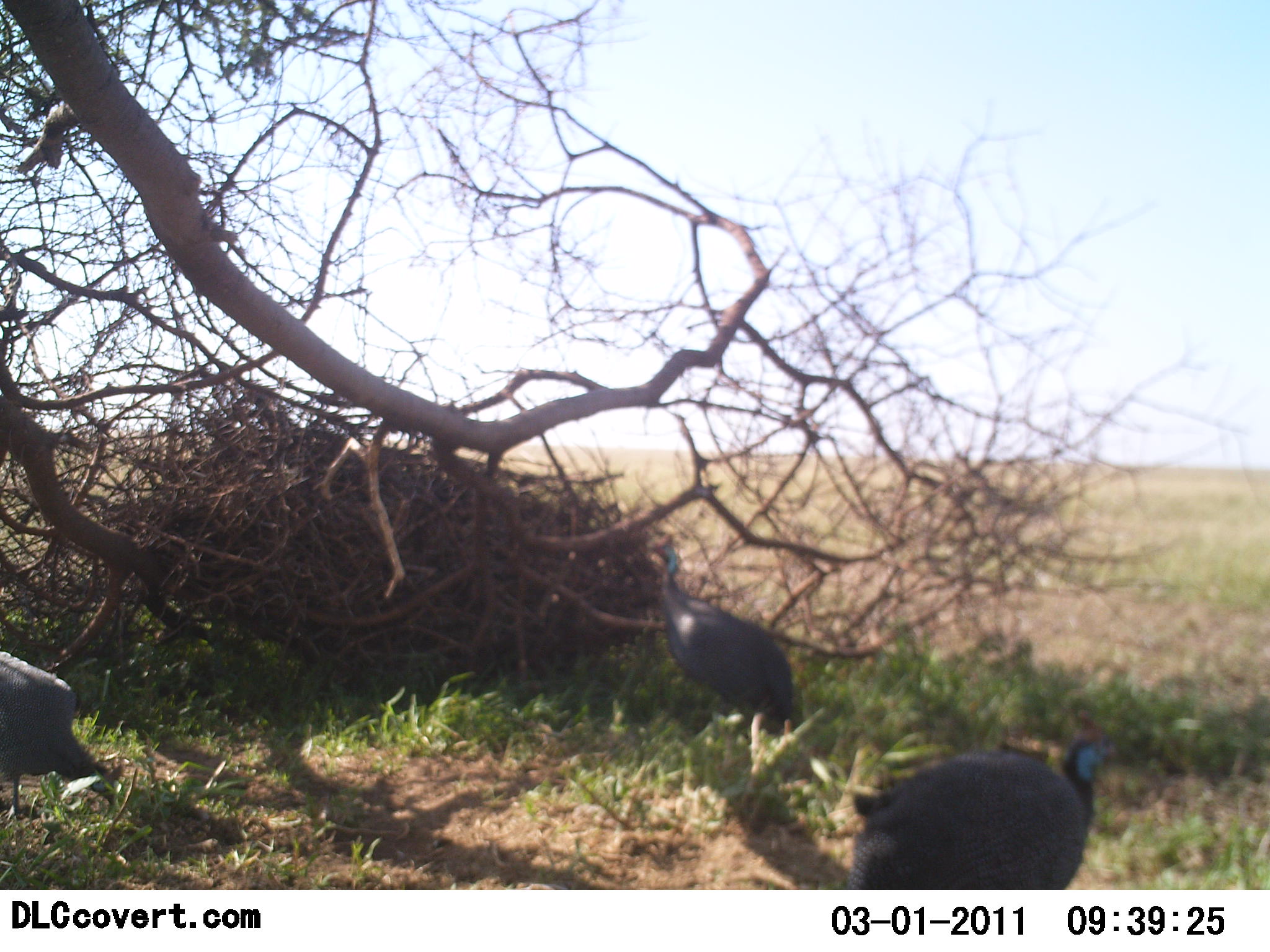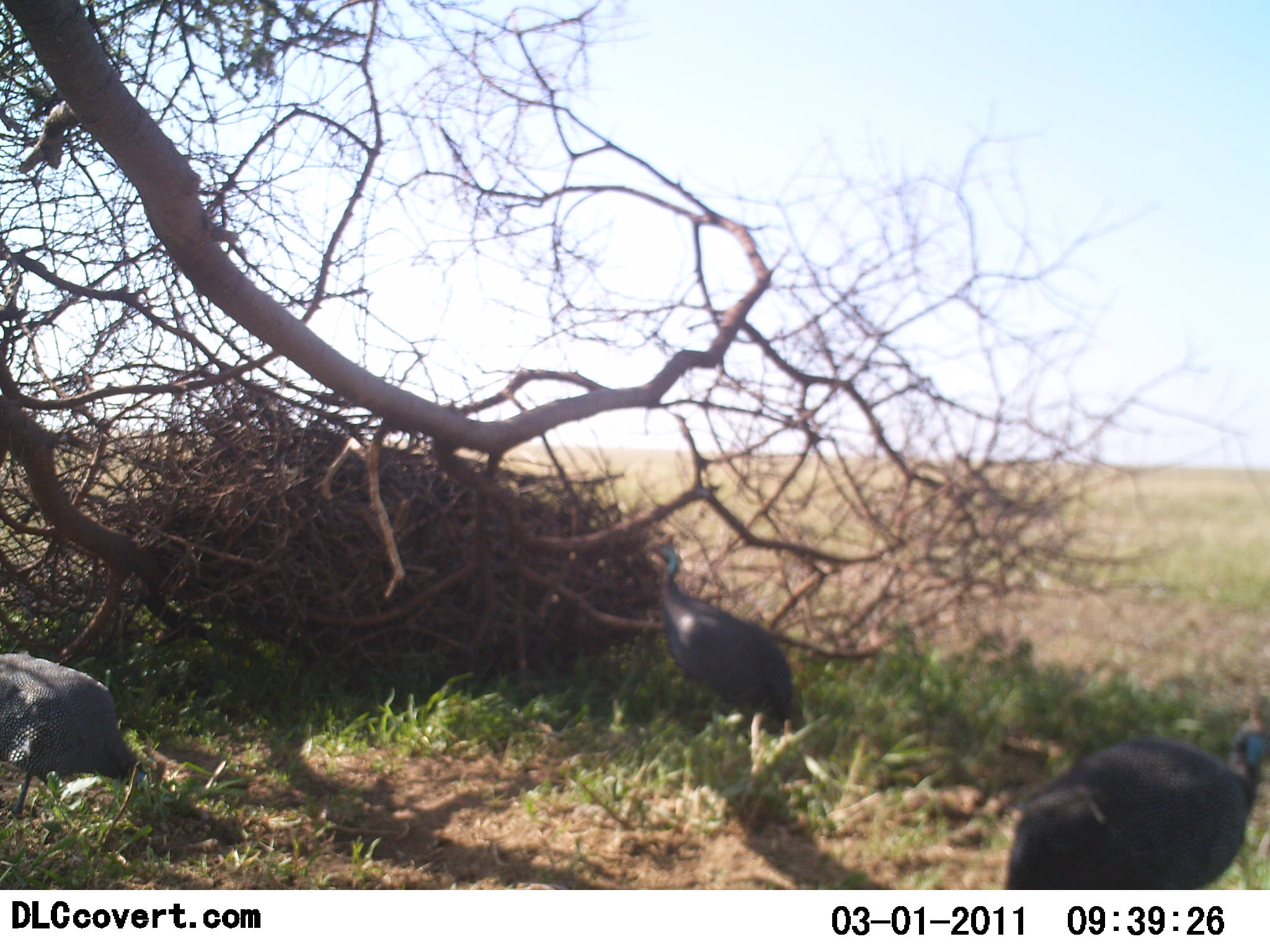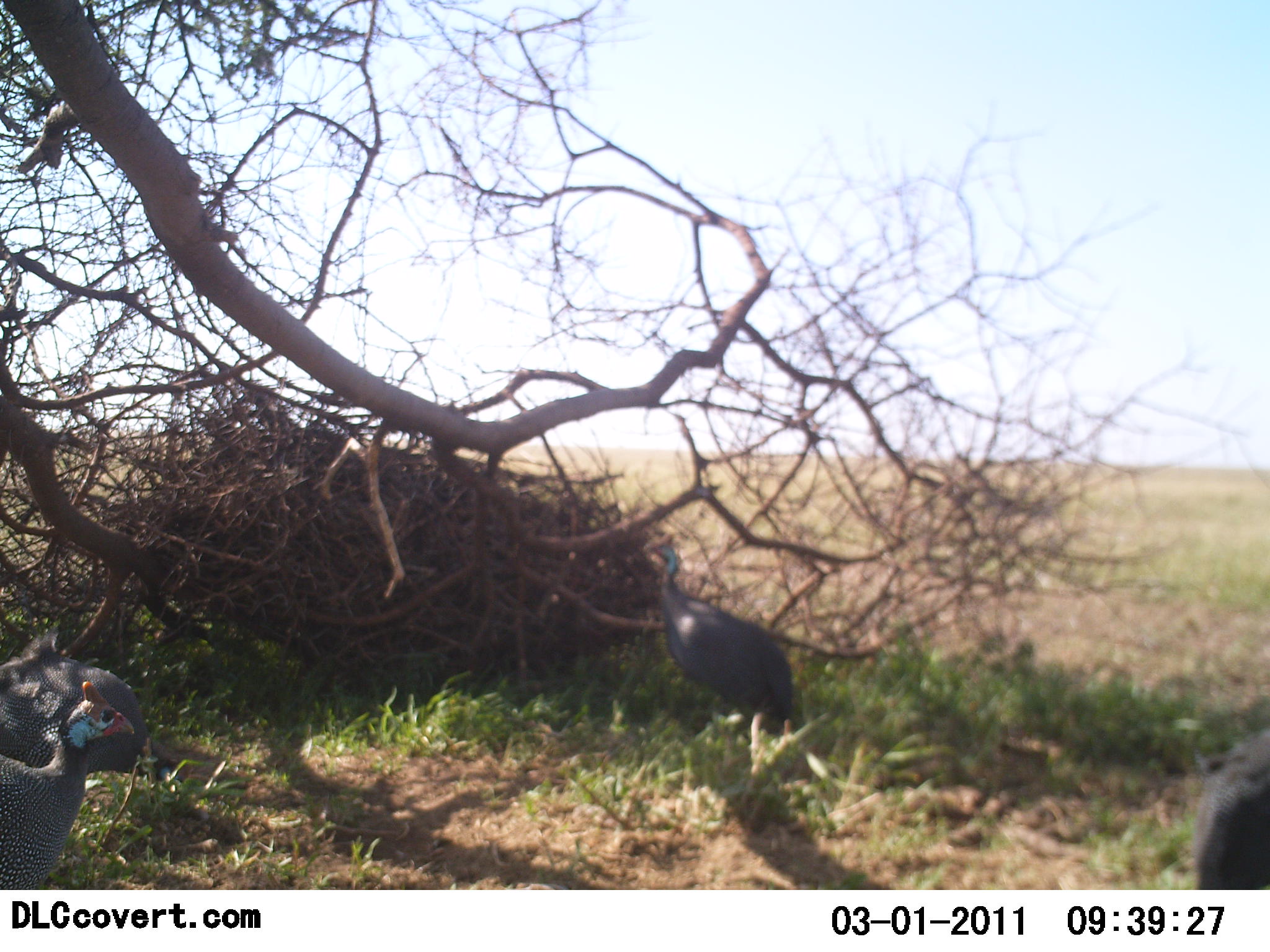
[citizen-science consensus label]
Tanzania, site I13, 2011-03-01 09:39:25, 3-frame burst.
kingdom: Animalia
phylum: Chordata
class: Aves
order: Galliformes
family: Numididae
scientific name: Numididae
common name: guinea fowl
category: guineafowl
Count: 4.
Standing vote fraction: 30%.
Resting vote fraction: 20%.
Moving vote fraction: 80%.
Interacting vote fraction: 0%.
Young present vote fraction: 0%.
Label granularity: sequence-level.